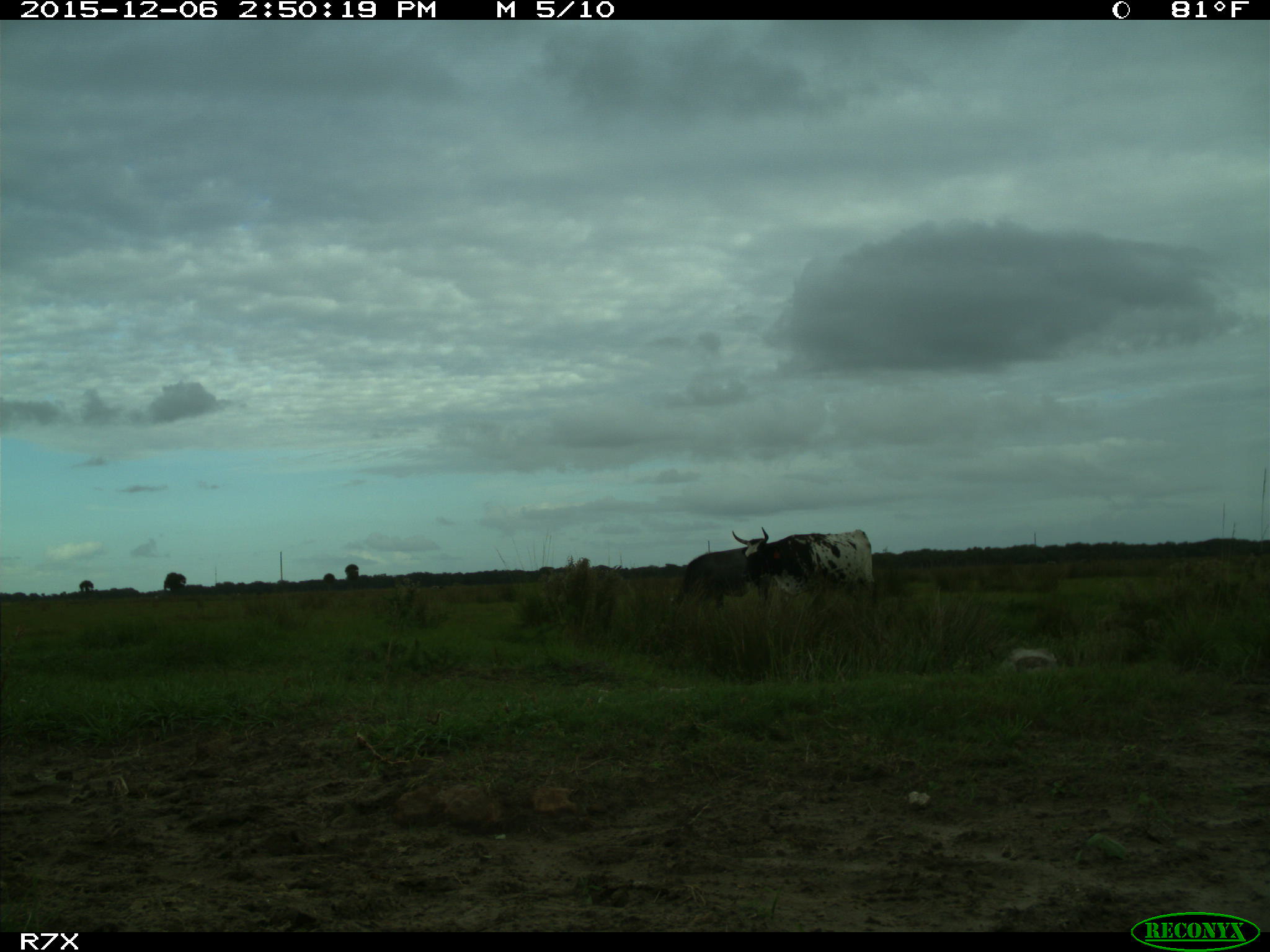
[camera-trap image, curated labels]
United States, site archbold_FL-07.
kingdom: Animalia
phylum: Chordata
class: Mammalia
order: Artiodactyla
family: Bovidae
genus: Bos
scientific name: Bos taurus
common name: domestic cow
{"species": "Bos taurus (domestic cow)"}